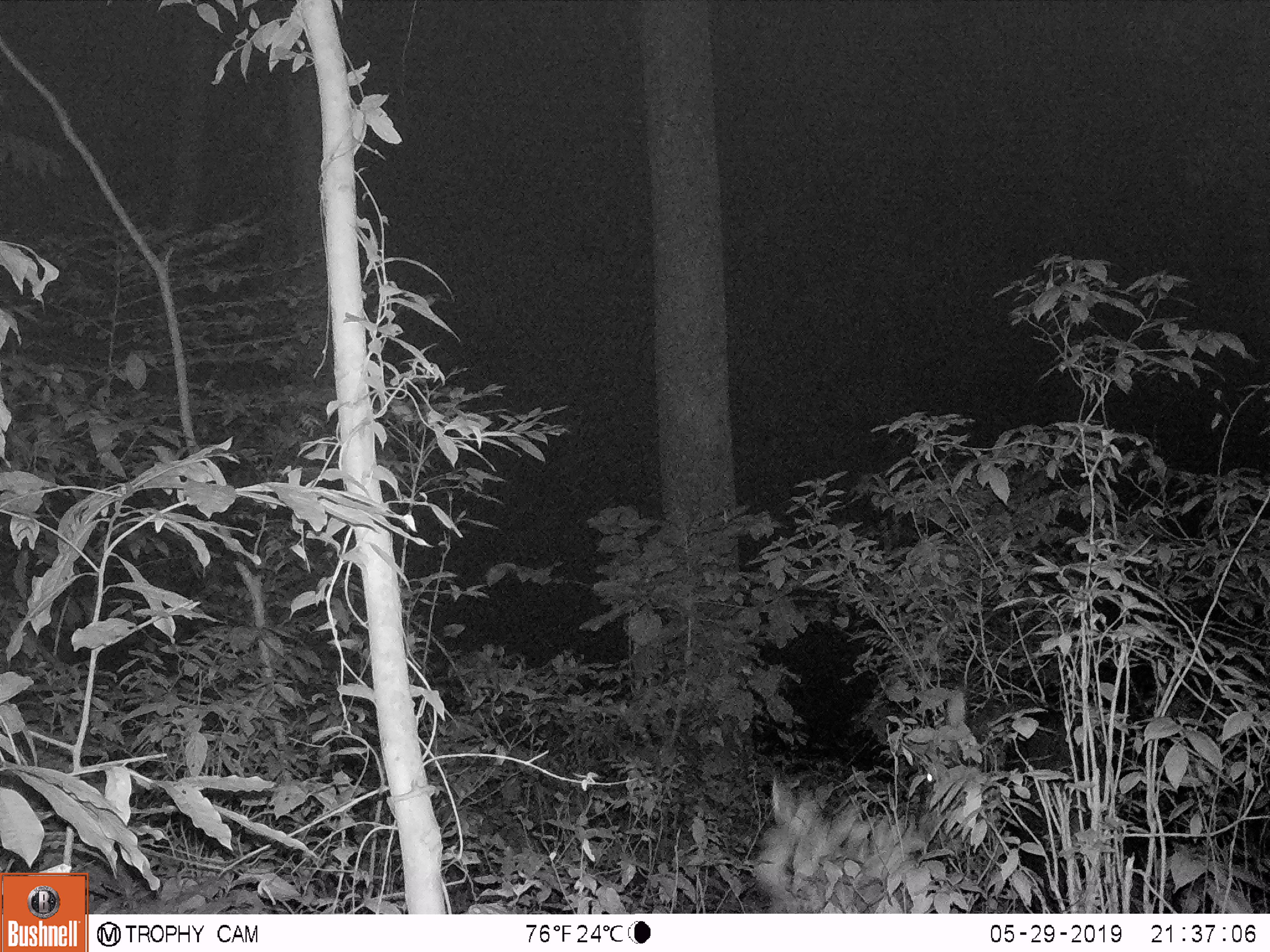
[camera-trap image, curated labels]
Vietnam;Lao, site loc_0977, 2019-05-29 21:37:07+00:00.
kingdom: Animalia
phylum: Chordata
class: Mammalia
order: Artiodactyla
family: Bovidae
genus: Capricornis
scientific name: Capricornis sumatraensis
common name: chinese serow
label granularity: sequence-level